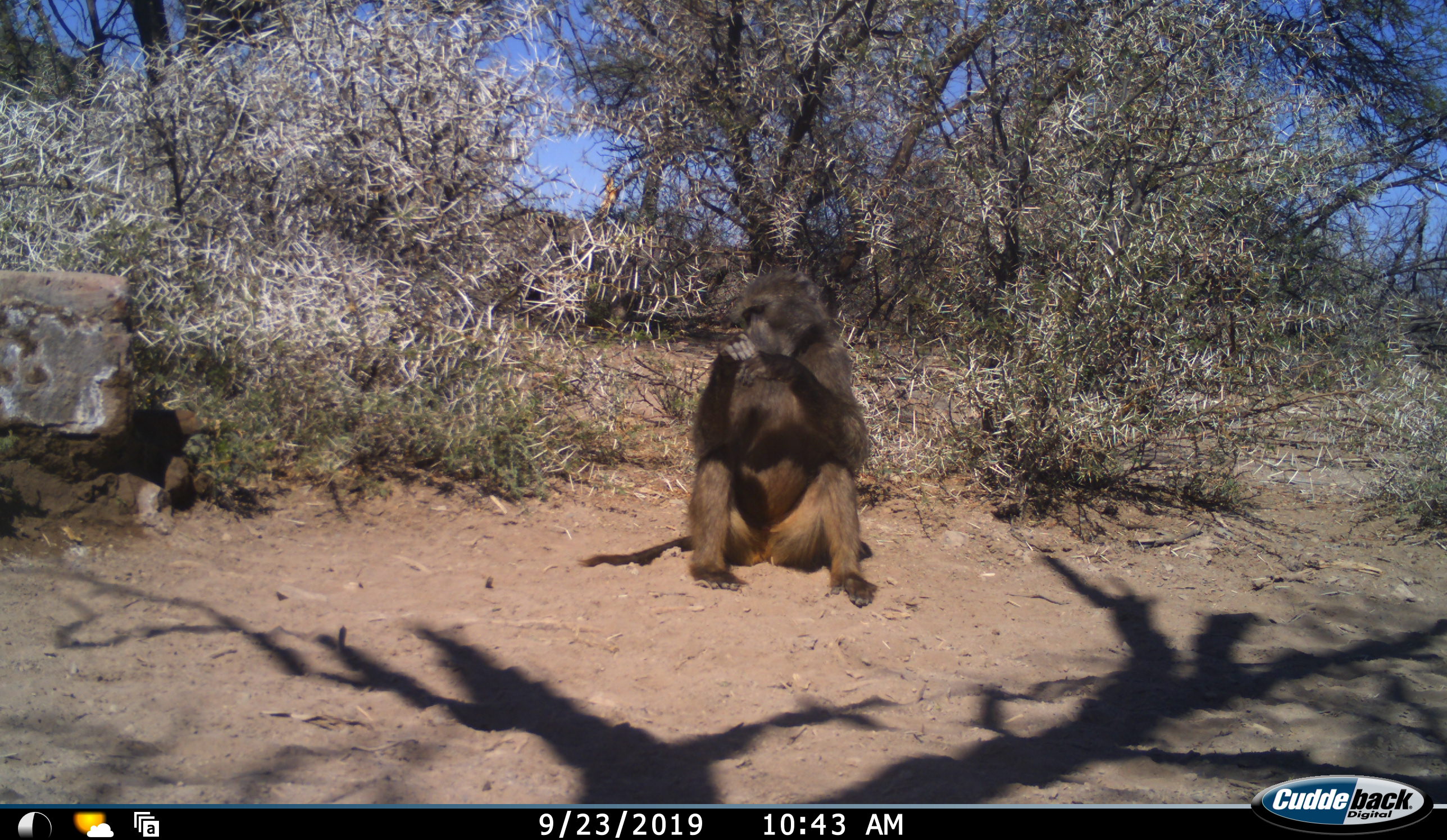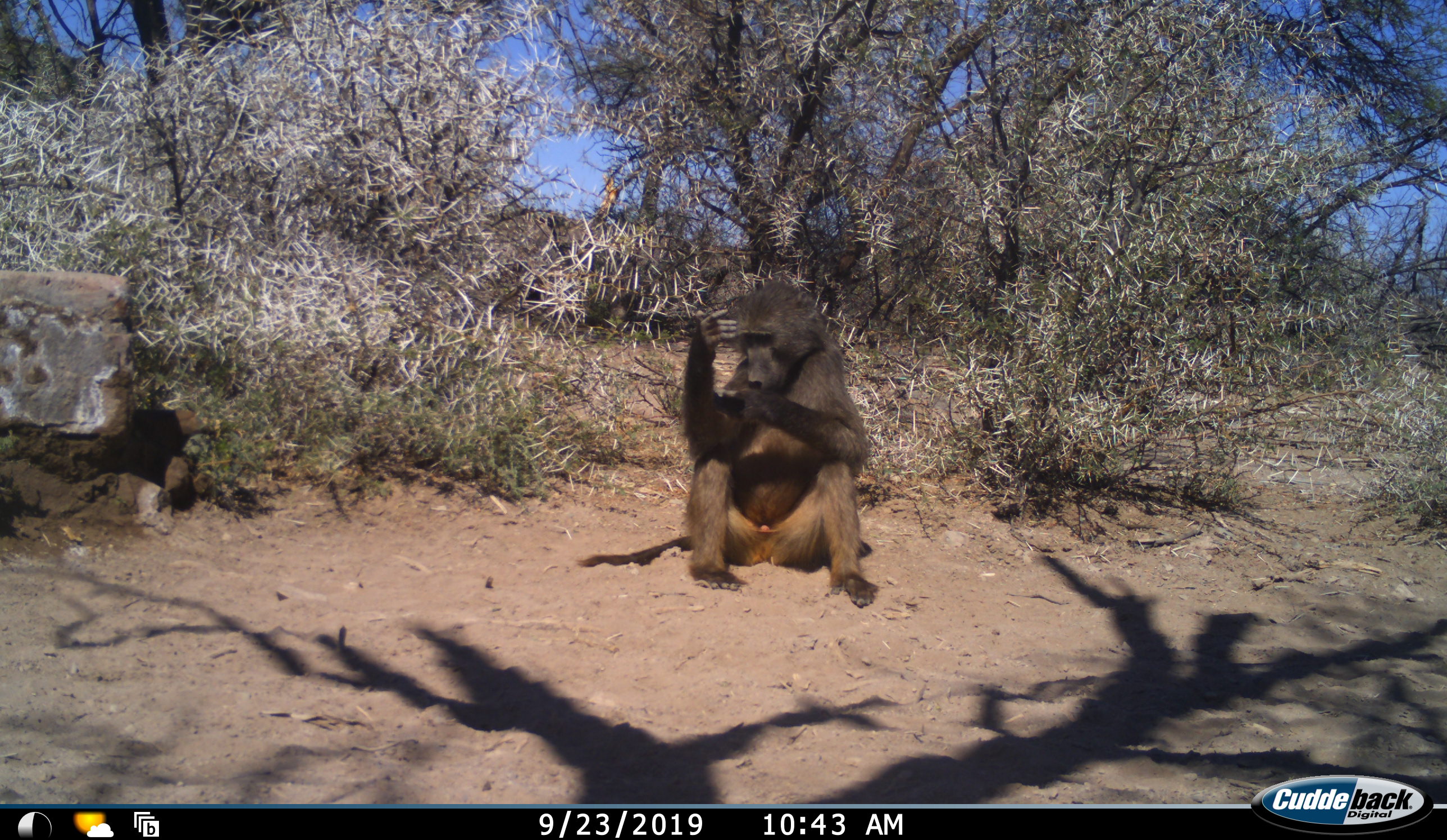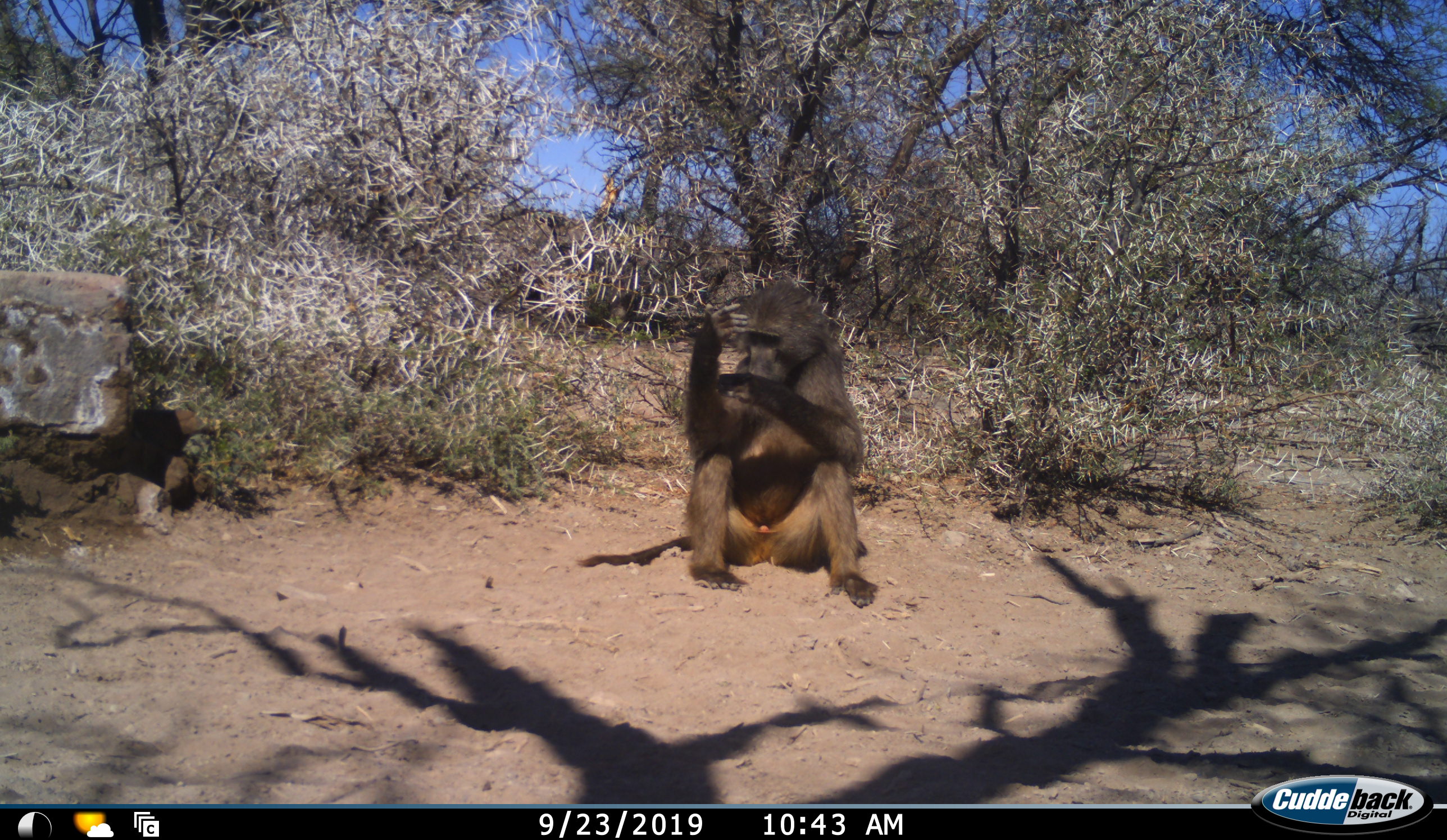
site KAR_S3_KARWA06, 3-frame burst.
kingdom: Animalia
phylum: Chordata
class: Mammalia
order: Primates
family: Cercopithecidae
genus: Papio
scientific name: Papio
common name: baboon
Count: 1.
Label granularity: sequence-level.